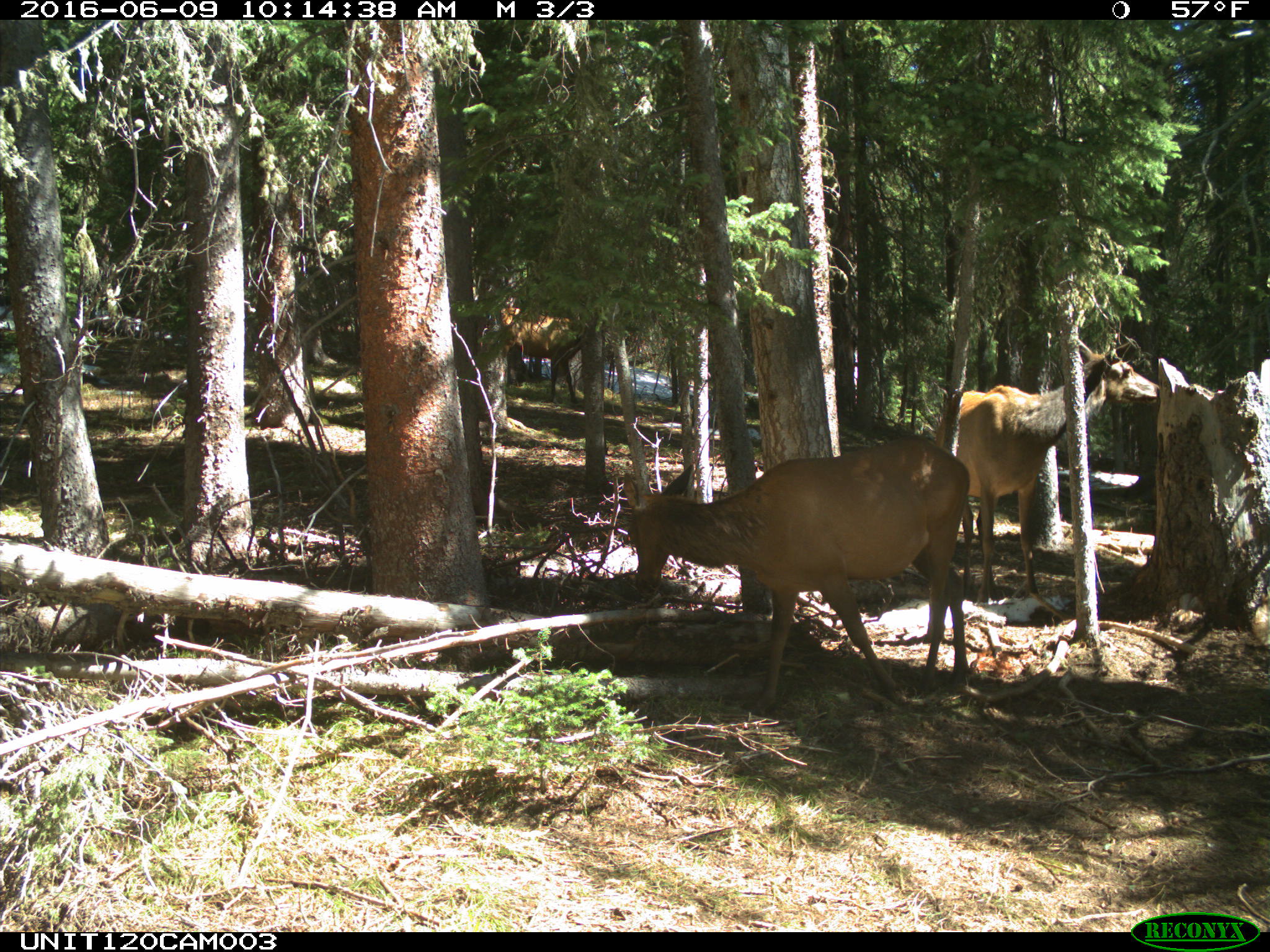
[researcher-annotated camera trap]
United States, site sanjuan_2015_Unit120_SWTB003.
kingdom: Animalia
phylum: Chordata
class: Mammalia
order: Artiodactyla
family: Cervidae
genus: Cervus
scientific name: Cervus elaphus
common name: red deer